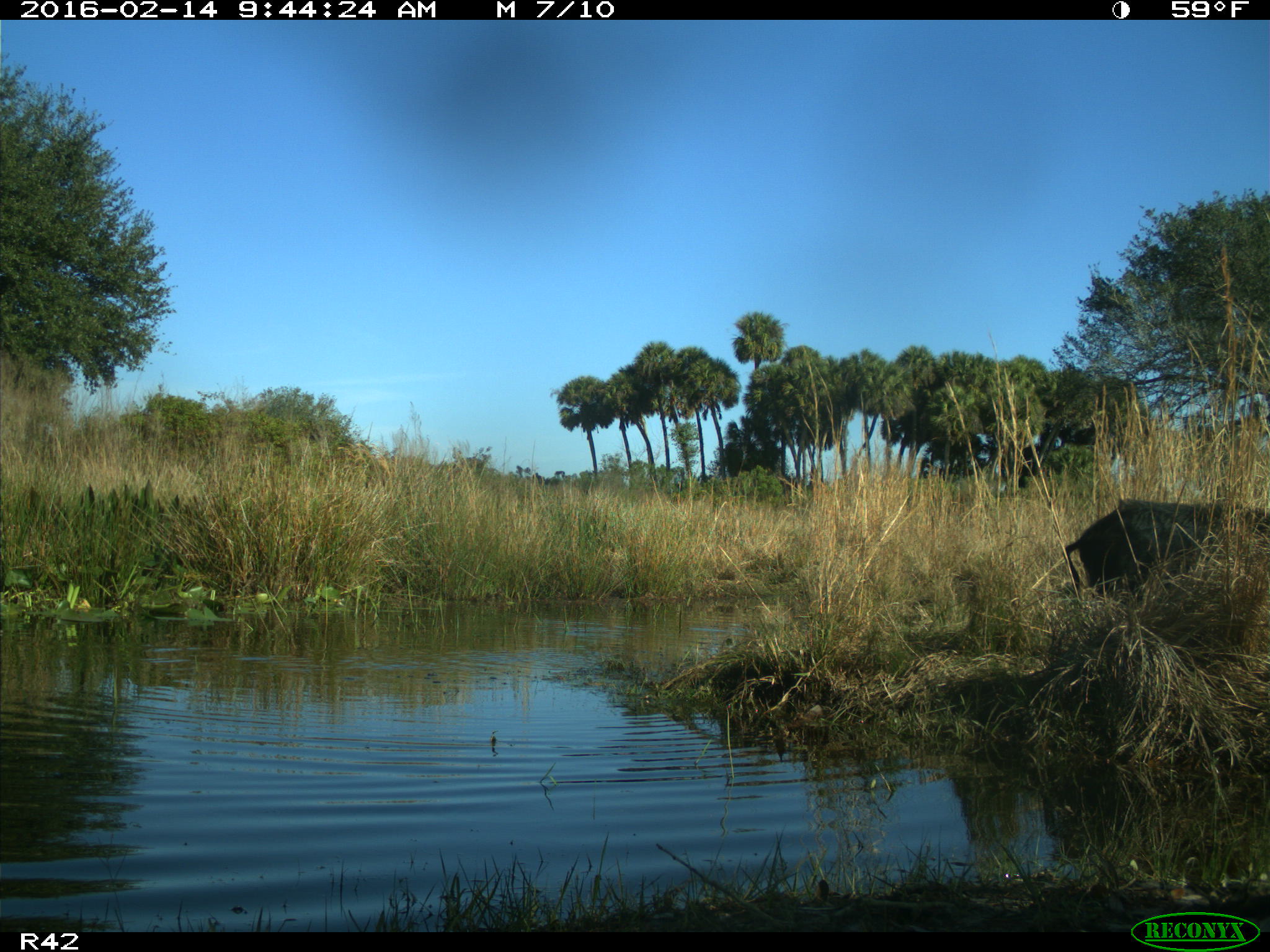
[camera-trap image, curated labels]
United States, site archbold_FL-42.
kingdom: Animalia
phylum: Chordata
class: Mammalia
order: Artiodactyla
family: Suidae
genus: Sus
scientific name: Sus scrofa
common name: wild boar